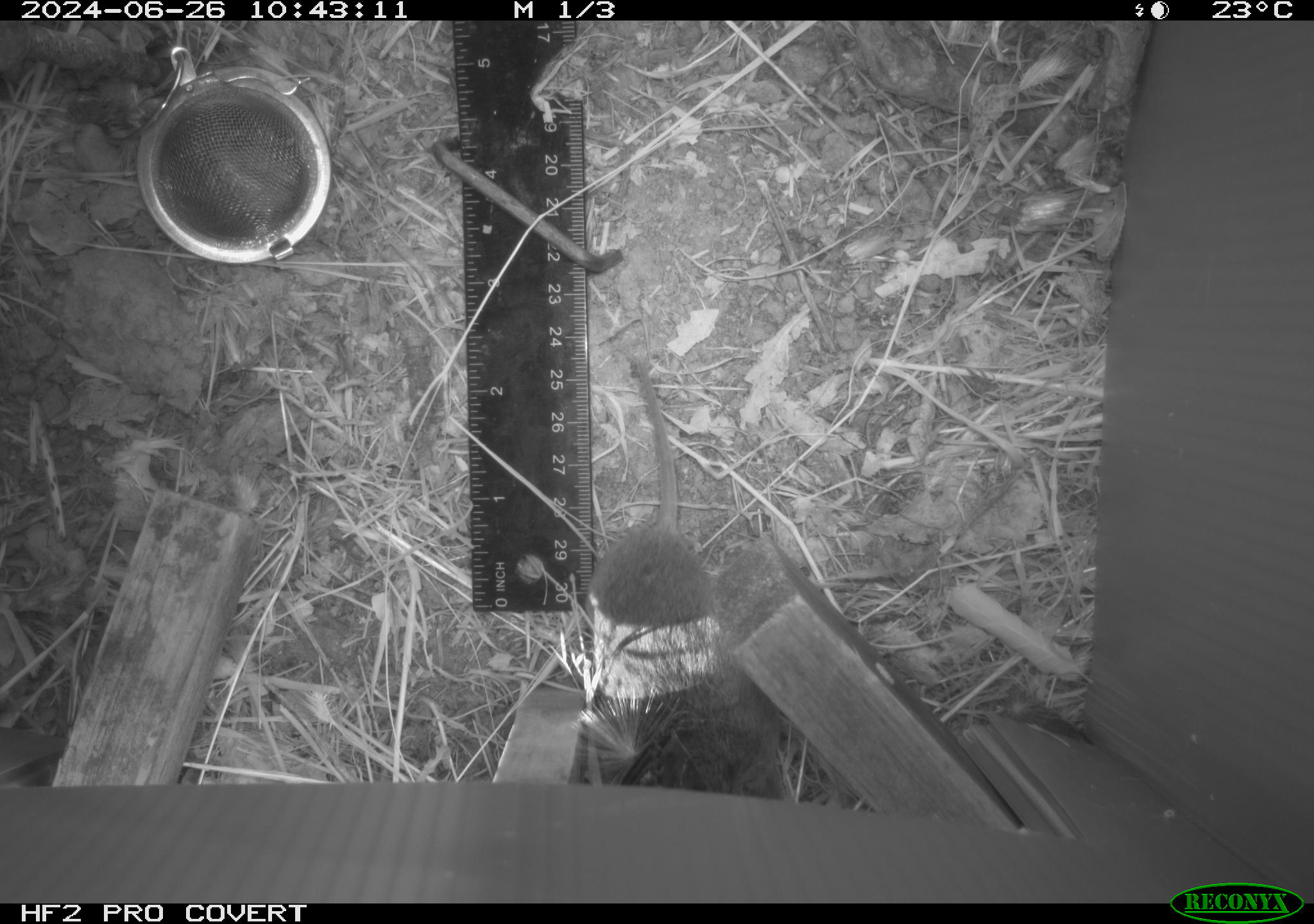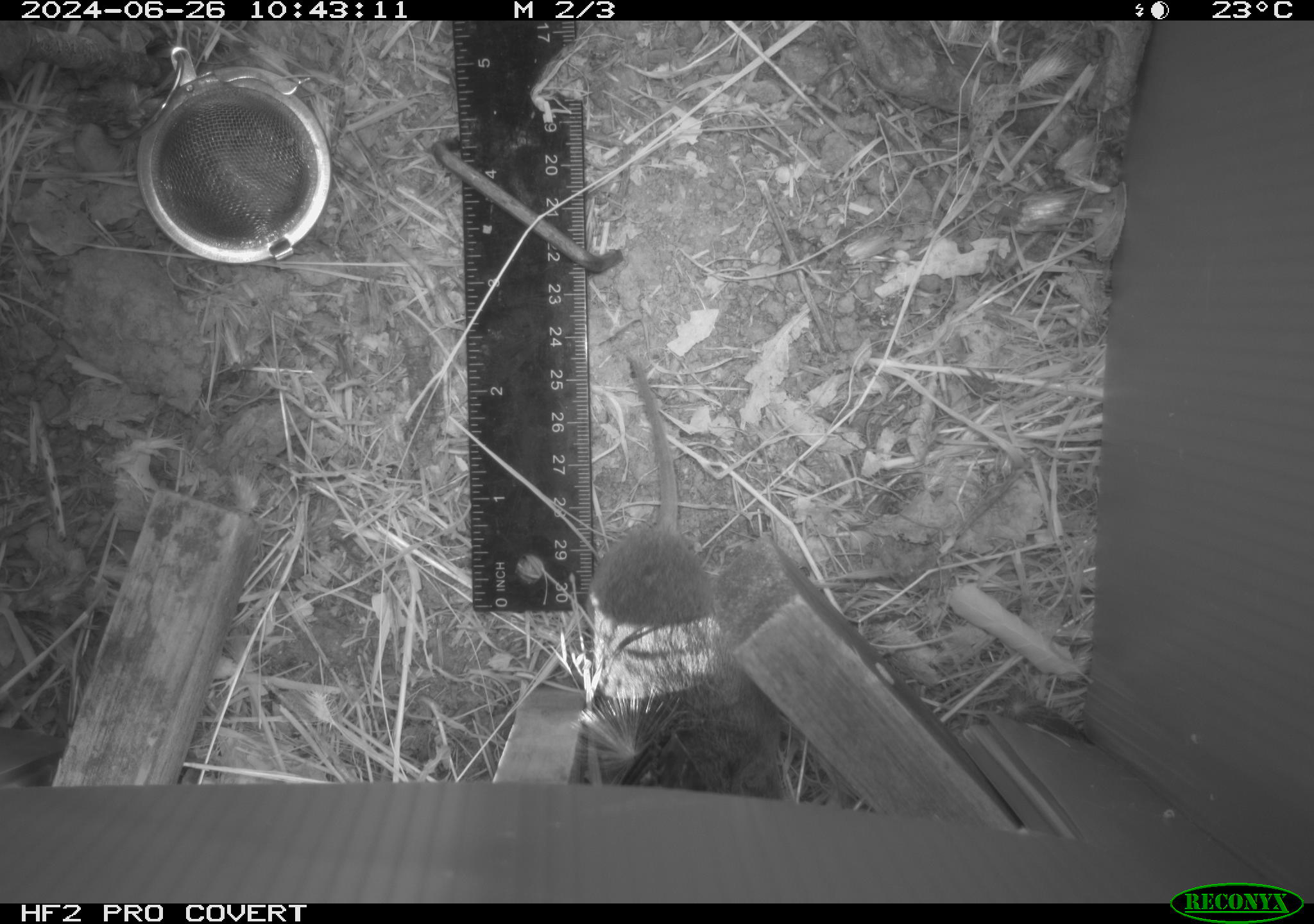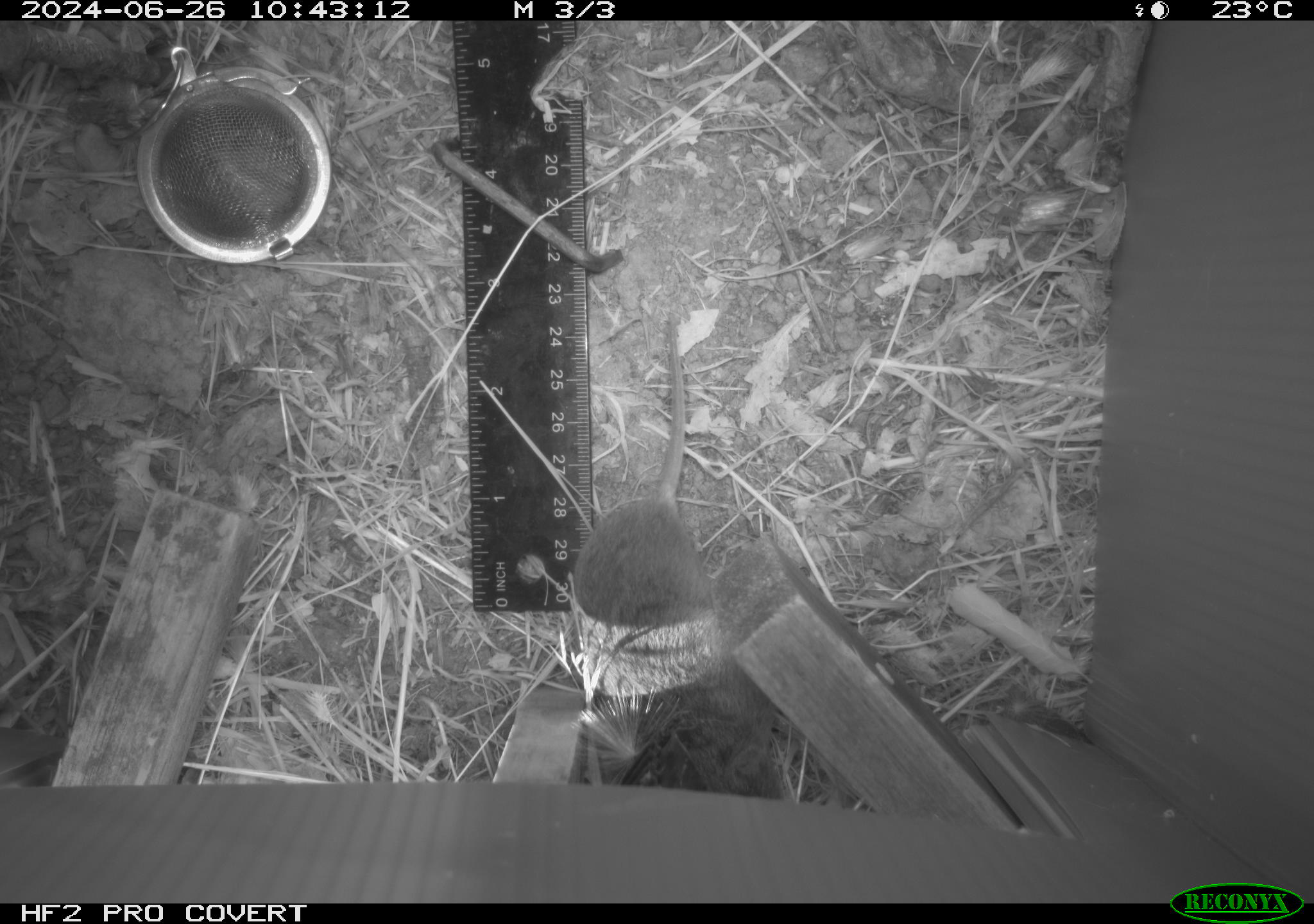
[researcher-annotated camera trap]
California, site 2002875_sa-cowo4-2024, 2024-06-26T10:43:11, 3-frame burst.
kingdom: Animalia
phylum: Chordata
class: Mammalia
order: Rodentia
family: Cricetidae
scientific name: Arvicolinae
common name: voles, lemmings, and muskrats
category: arvicolinae subfamily